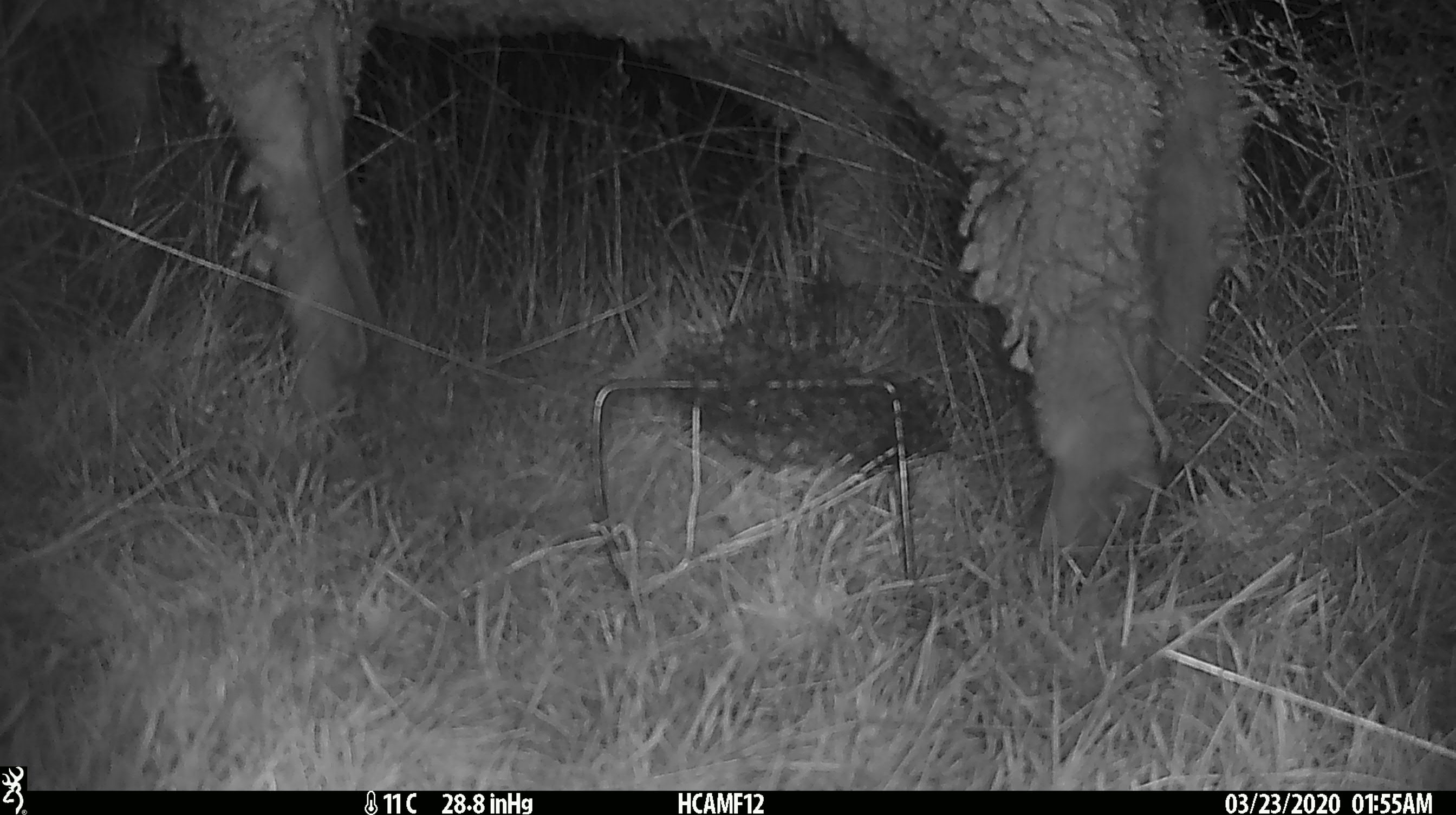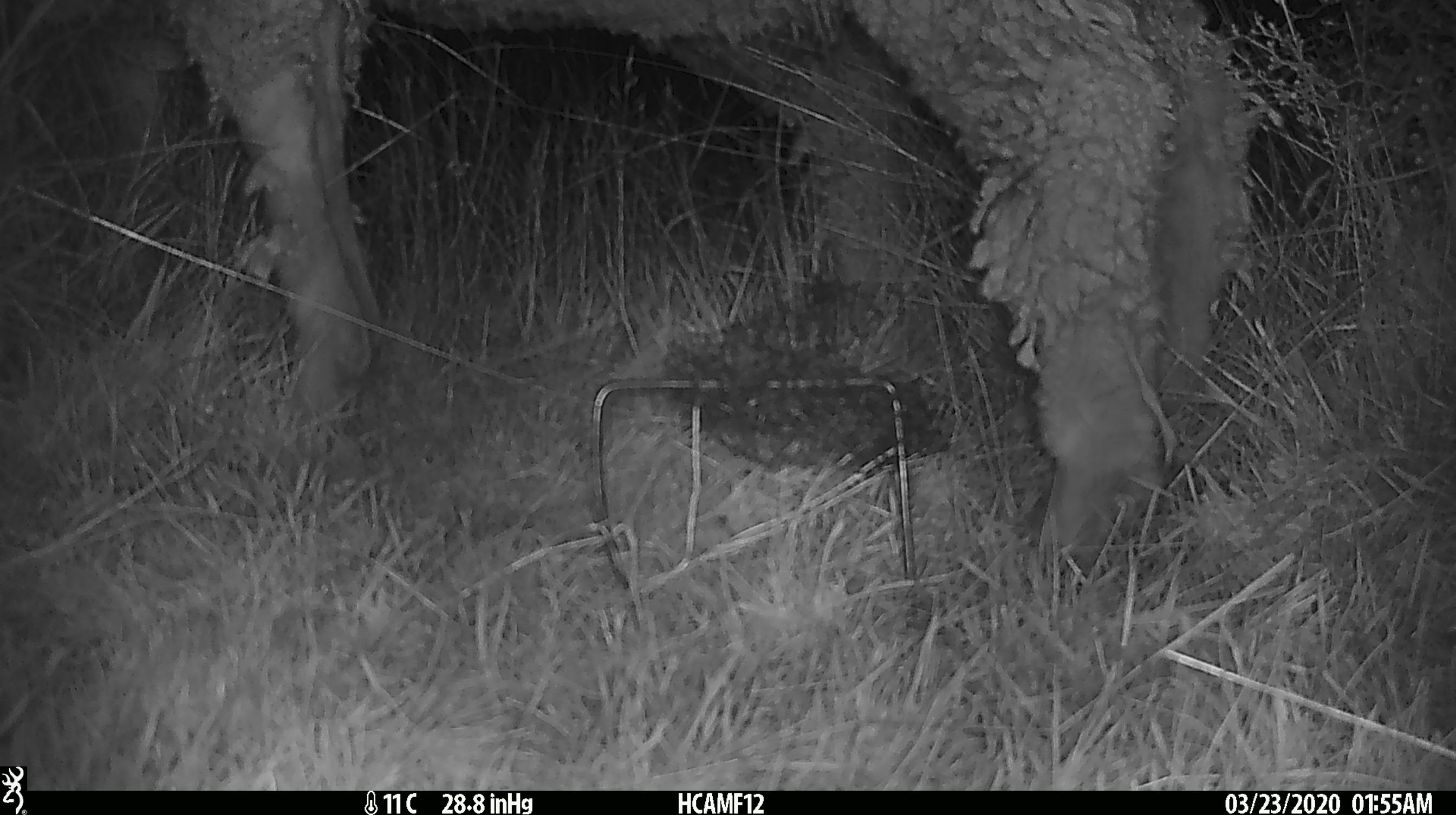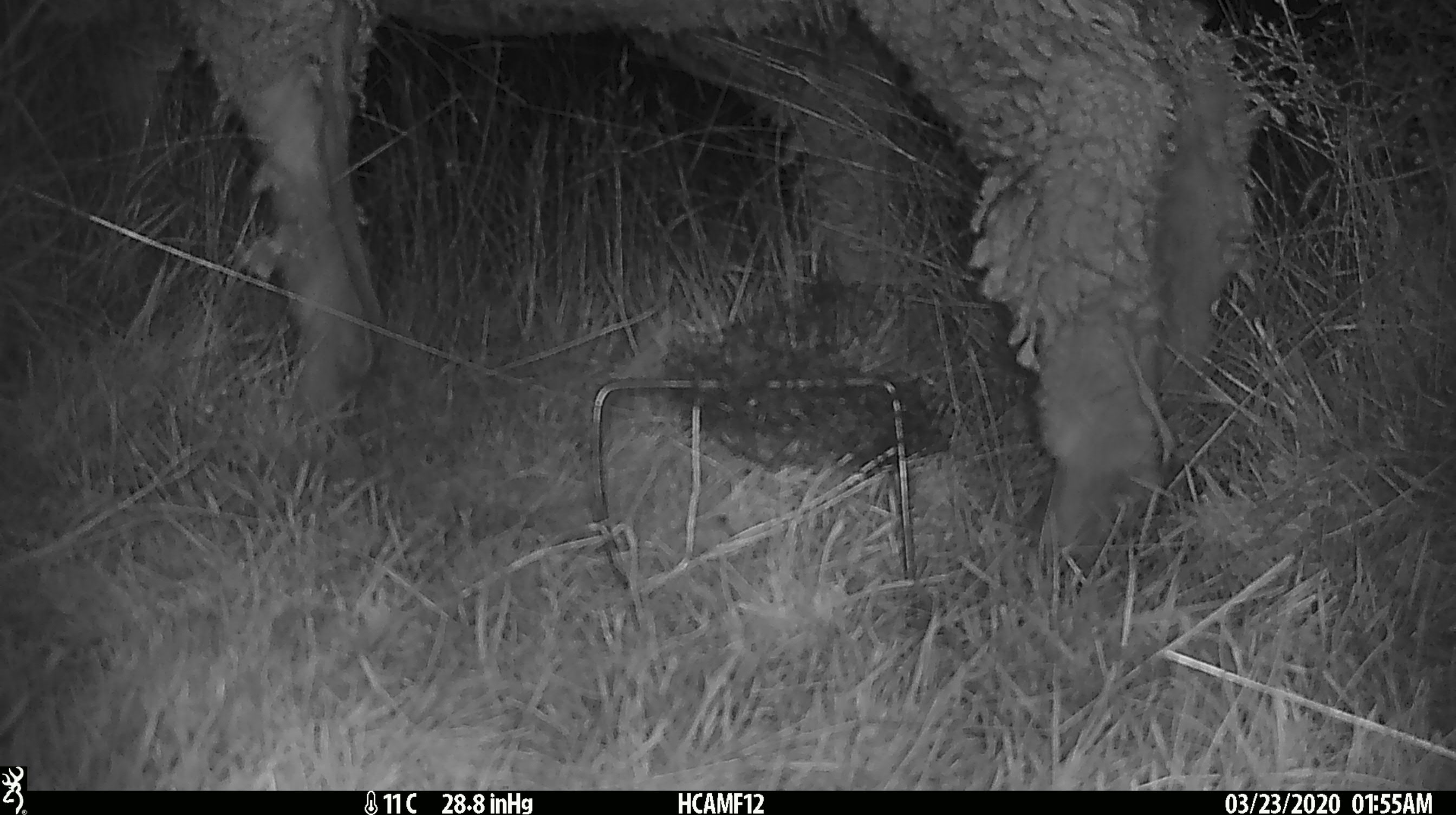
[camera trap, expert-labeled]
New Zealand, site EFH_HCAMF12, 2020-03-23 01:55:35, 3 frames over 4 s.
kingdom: Animalia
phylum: Chordata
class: Mammalia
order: Artiodactyla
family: Bovidae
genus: Ovis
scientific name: Ovis aries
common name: domestic sheep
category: sheep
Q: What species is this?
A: Sheep (domestic sheep) (Ovis aries).